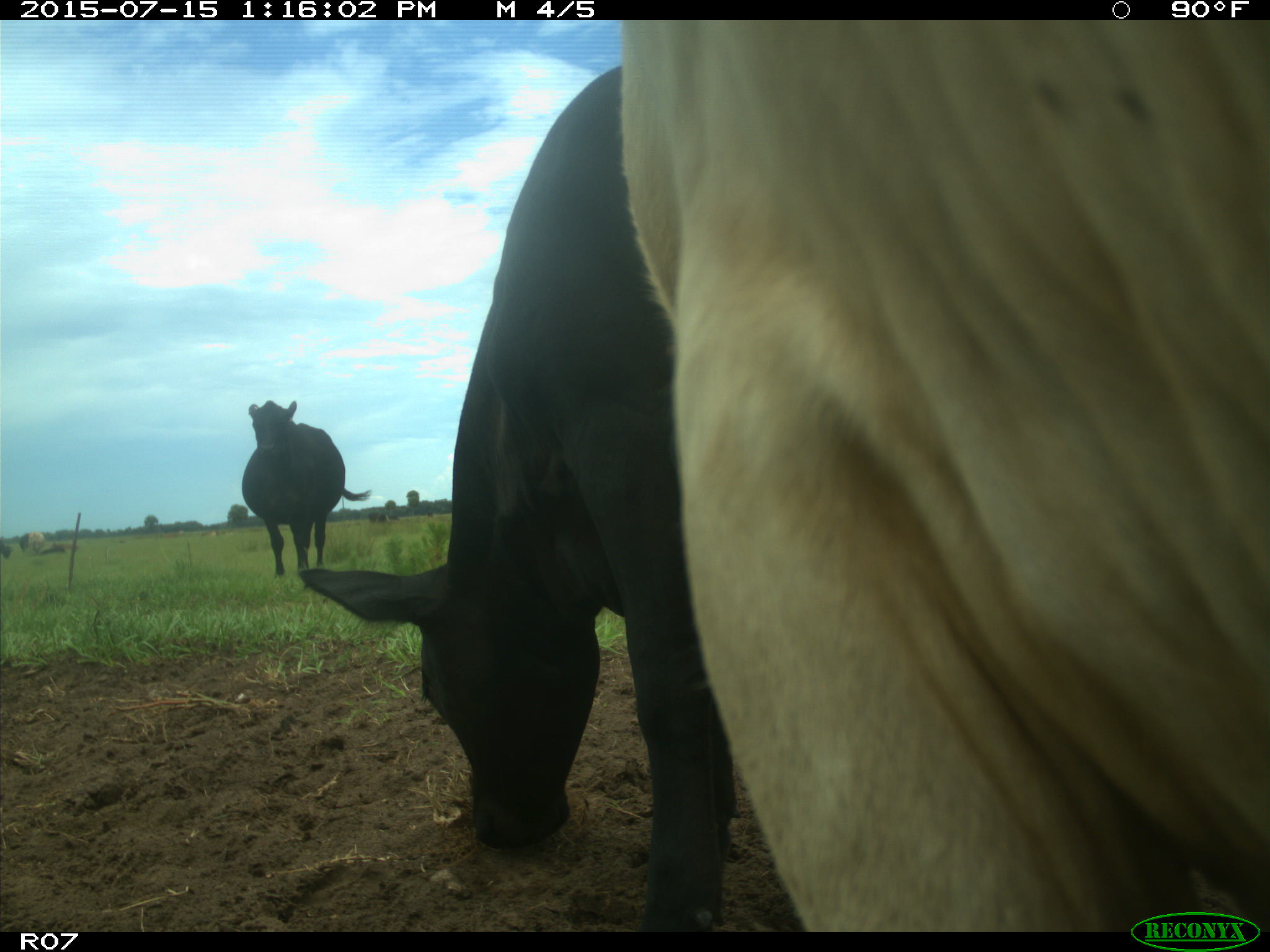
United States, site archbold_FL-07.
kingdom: Animalia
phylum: Chordata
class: Mammalia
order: Artiodactyla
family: Bovidae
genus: Bos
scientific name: Bos taurus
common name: domestic cow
Bos taurus (domestic cow).